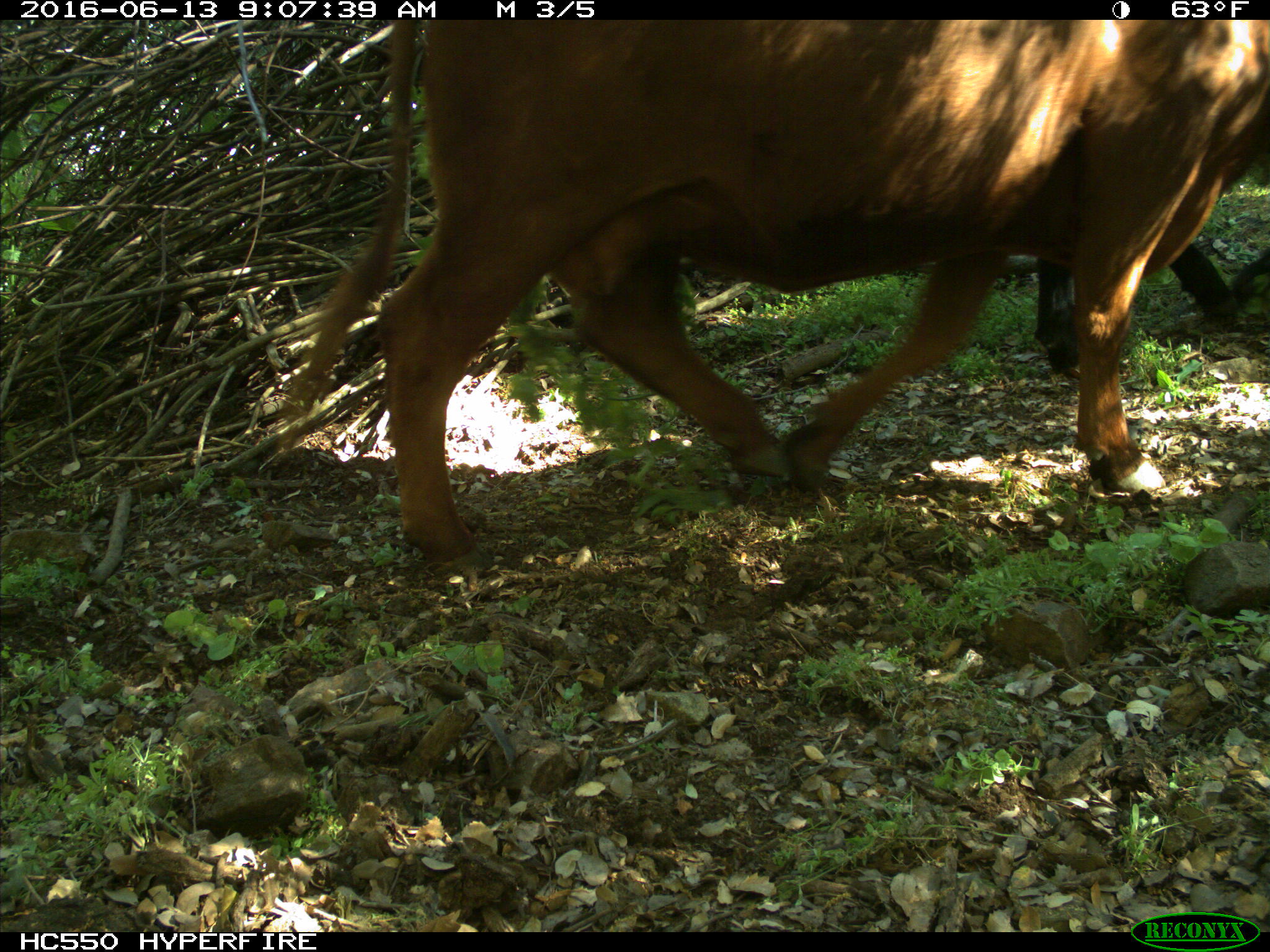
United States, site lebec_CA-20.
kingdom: Animalia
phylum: Chordata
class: Mammalia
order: Artiodactyla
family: Bovidae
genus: Bos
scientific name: Bos taurus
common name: domestic cow